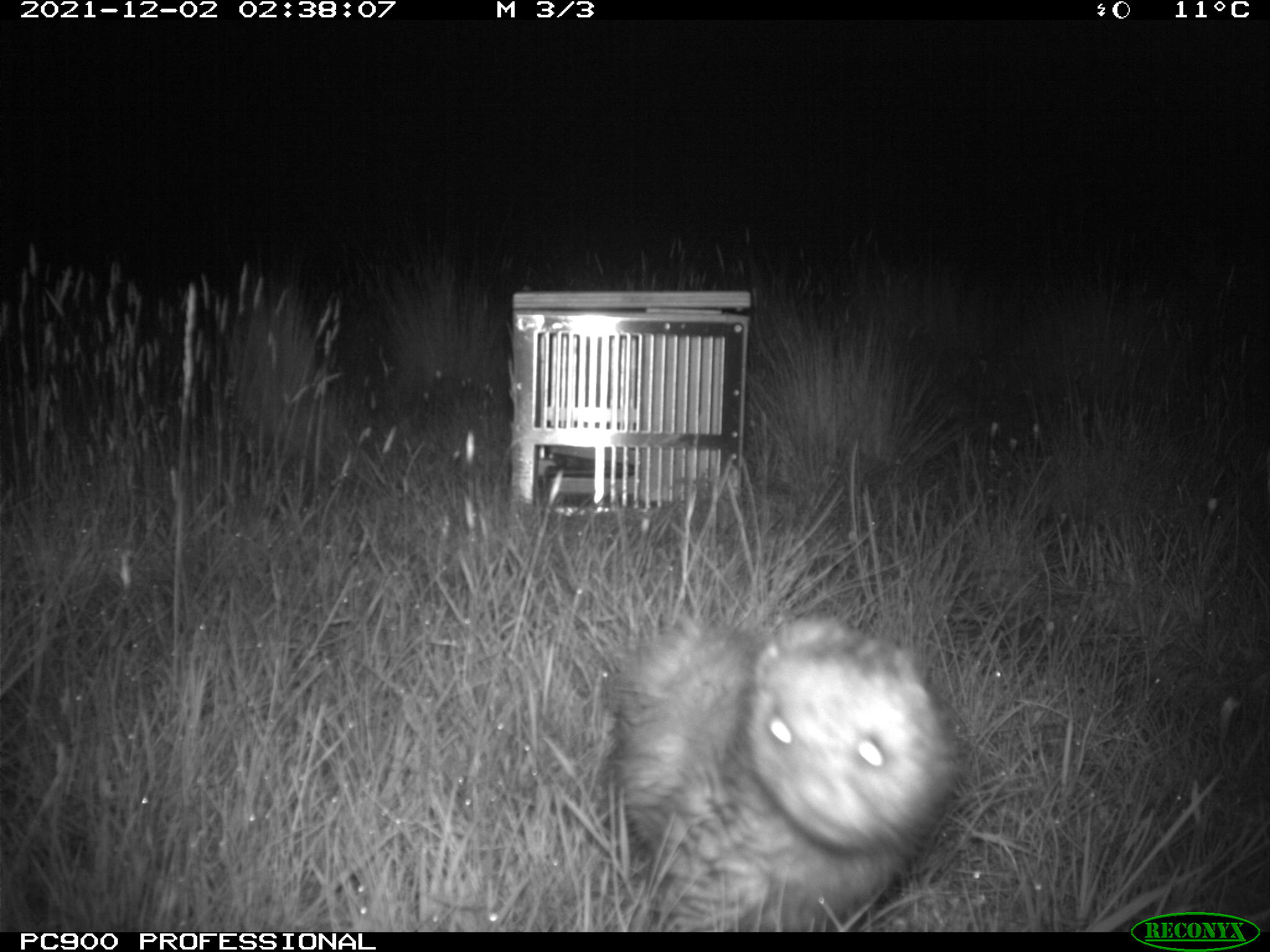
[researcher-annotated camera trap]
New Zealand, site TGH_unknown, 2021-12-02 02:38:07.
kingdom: Animalia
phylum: Chordata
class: Mammalia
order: Carnivora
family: Mustelidae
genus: Mustela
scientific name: Mustela furo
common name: ferret